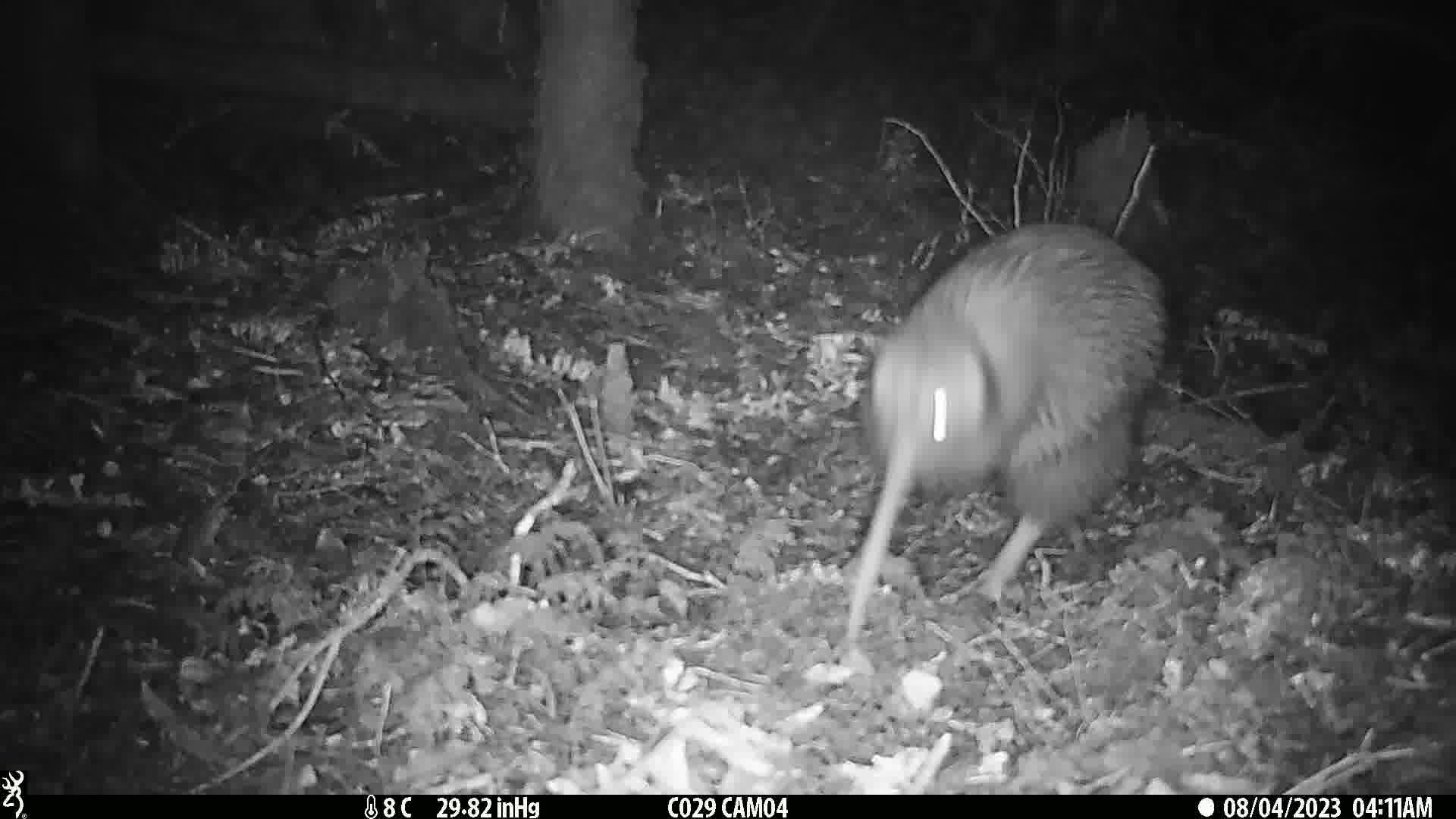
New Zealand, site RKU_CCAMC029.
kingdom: Animalia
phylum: Chordata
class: Aves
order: Apterygiformes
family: Apterygidae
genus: Apteryx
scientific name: Apteryx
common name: kiwi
Kiwi (Apteryx).